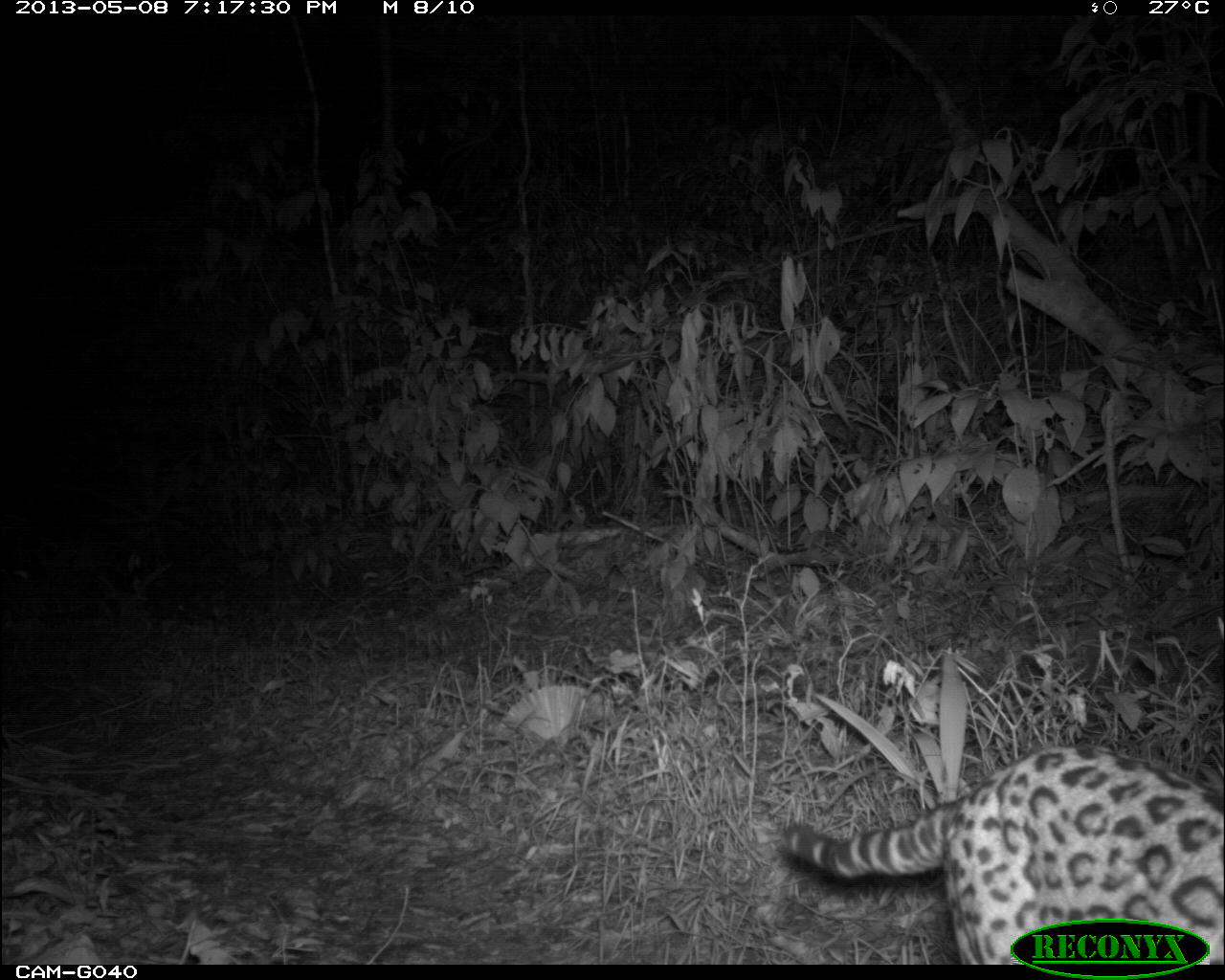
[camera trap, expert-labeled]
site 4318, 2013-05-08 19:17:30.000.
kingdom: Animalia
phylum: Chordata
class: Mammalia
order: Carnivora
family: Felidae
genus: Leopardus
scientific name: Leopardus pardalis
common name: ocelot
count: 1